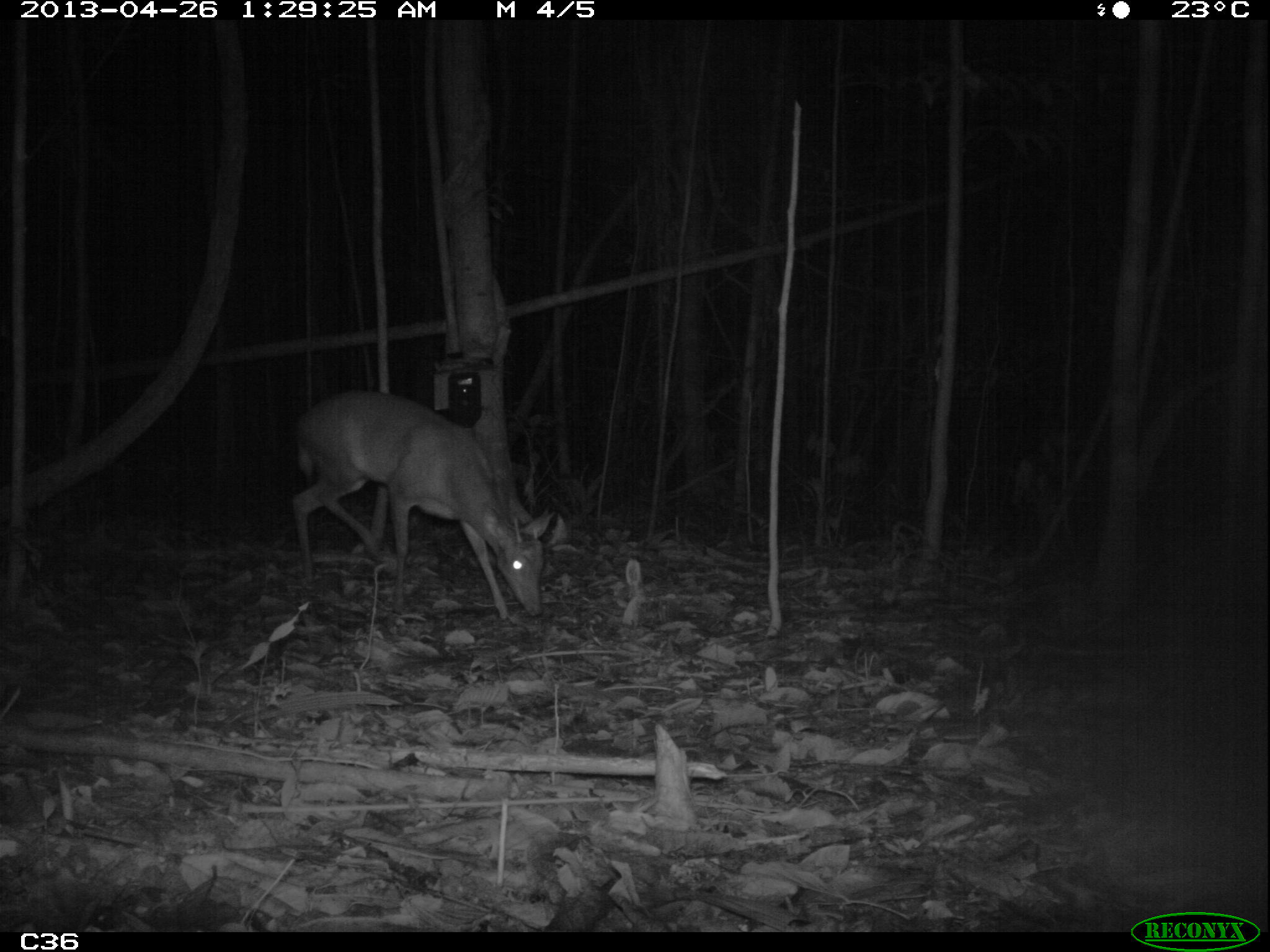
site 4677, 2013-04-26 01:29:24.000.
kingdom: Animalia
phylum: Chordata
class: Mammalia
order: Artiodactyla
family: Cervidae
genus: Mazama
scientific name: Mazama americana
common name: red brocket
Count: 1.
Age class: adult.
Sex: male.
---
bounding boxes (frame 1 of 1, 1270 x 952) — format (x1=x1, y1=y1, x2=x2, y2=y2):
mazama americana: (x1=289, y1=390, x2=555, y2=620)